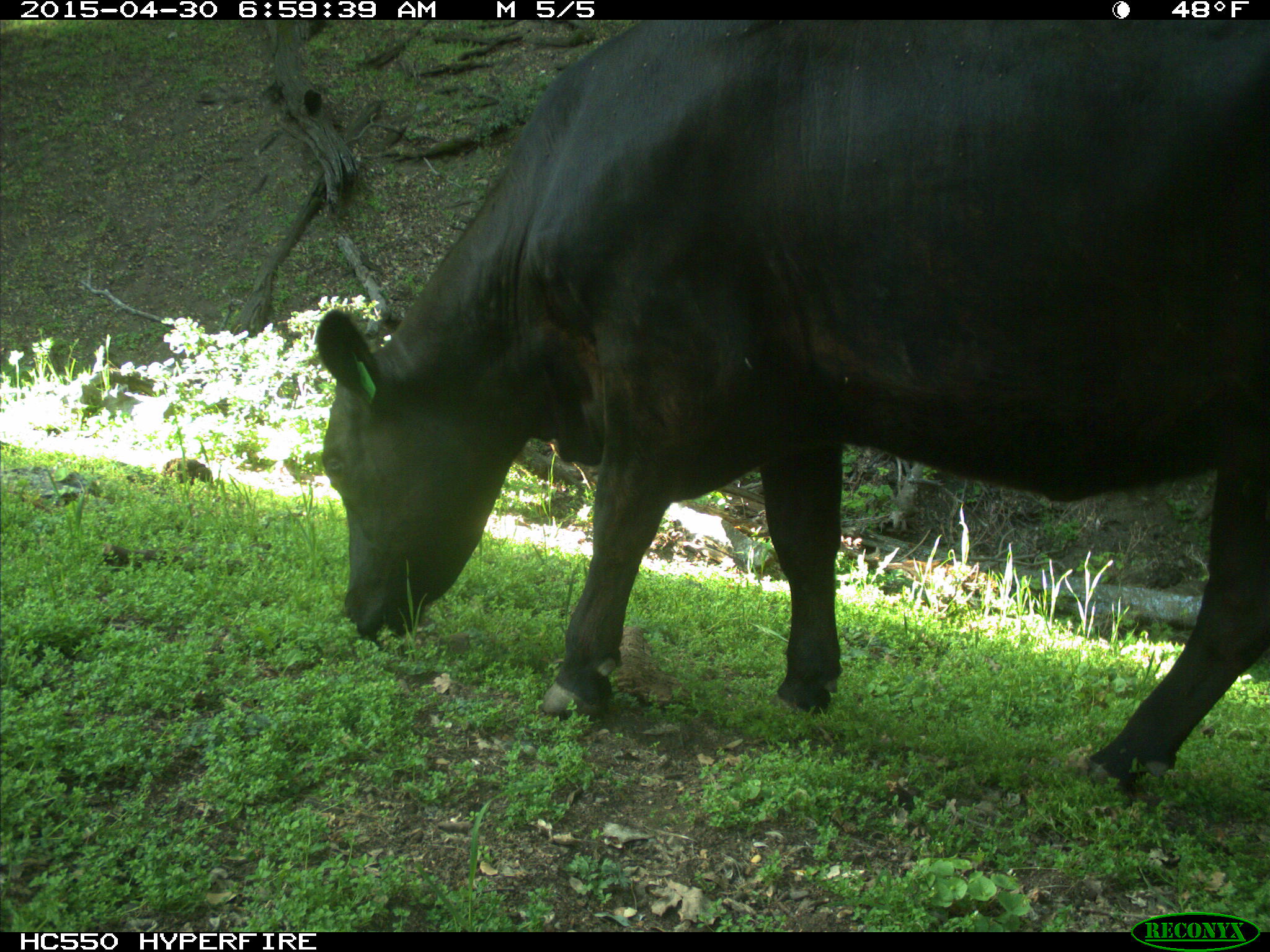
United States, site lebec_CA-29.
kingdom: Animalia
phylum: Chordata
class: Mammalia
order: Artiodactyla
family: Bovidae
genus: Bos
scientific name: Bos taurus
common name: domestic cow